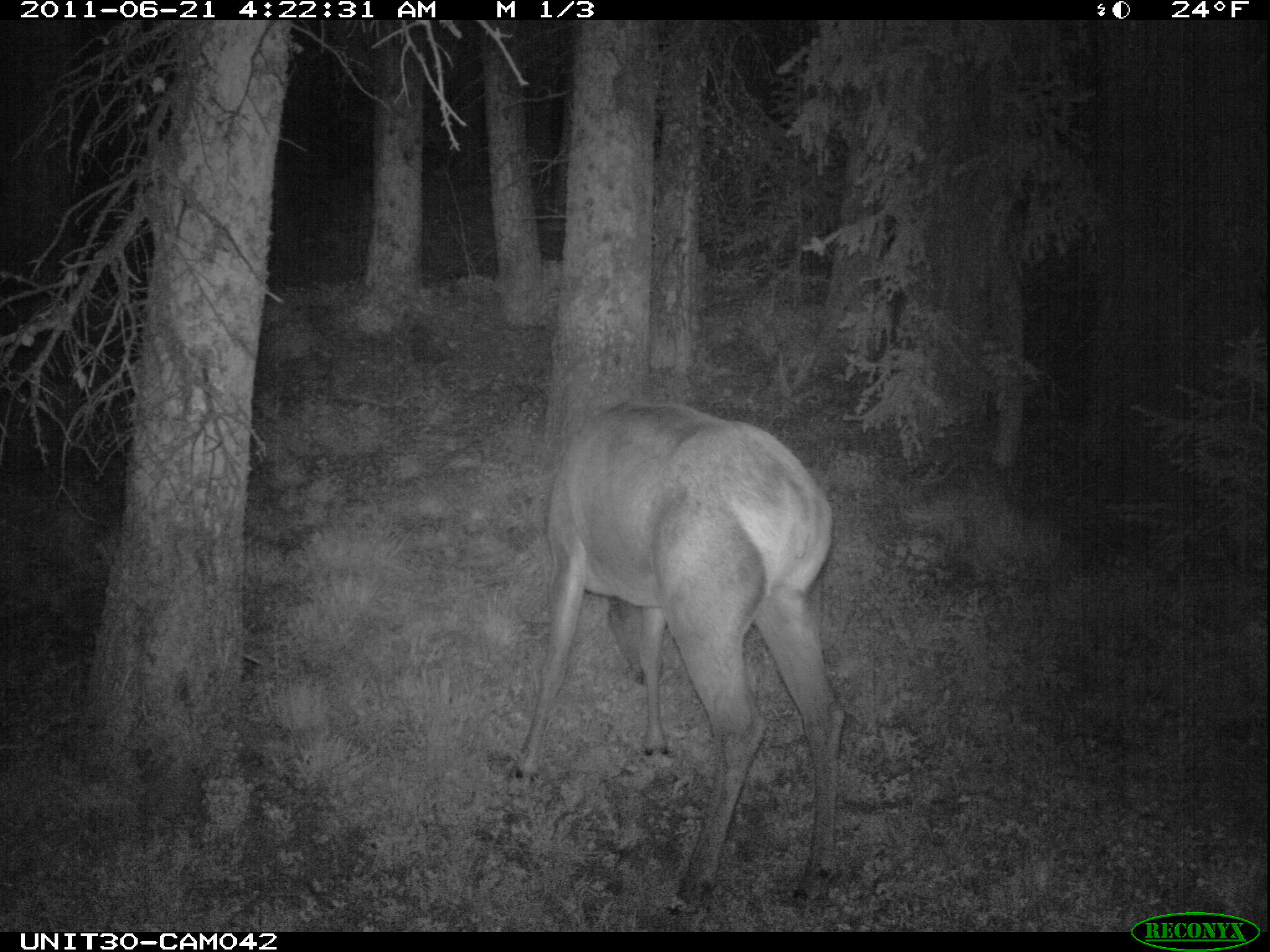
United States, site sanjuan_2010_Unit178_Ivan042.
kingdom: Animalia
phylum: Chordata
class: Mammalia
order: Artiodactyla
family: Cervidae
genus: Cervus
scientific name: Cervus elaphus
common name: red deer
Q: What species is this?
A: Cervus elaphus (red deer).